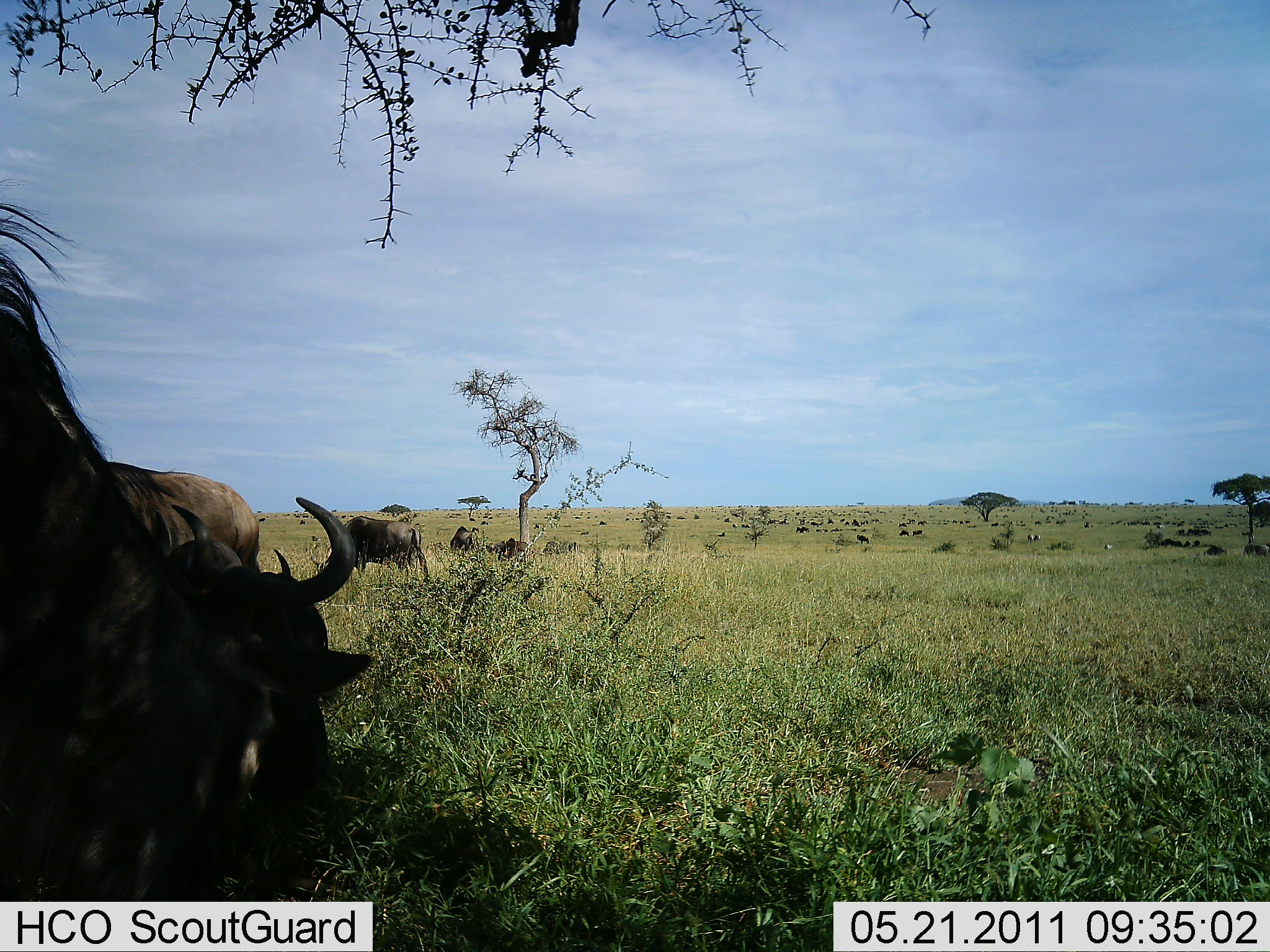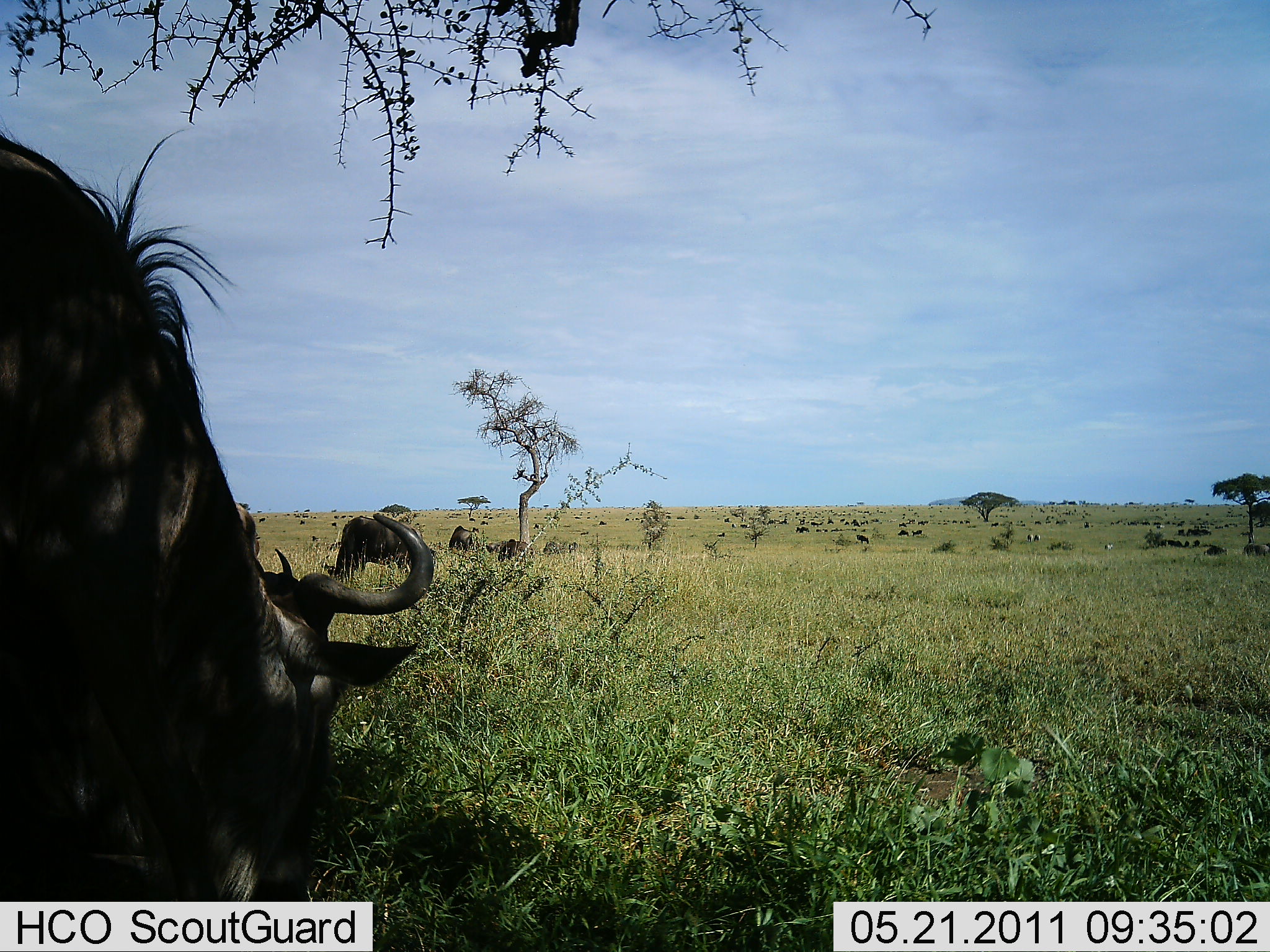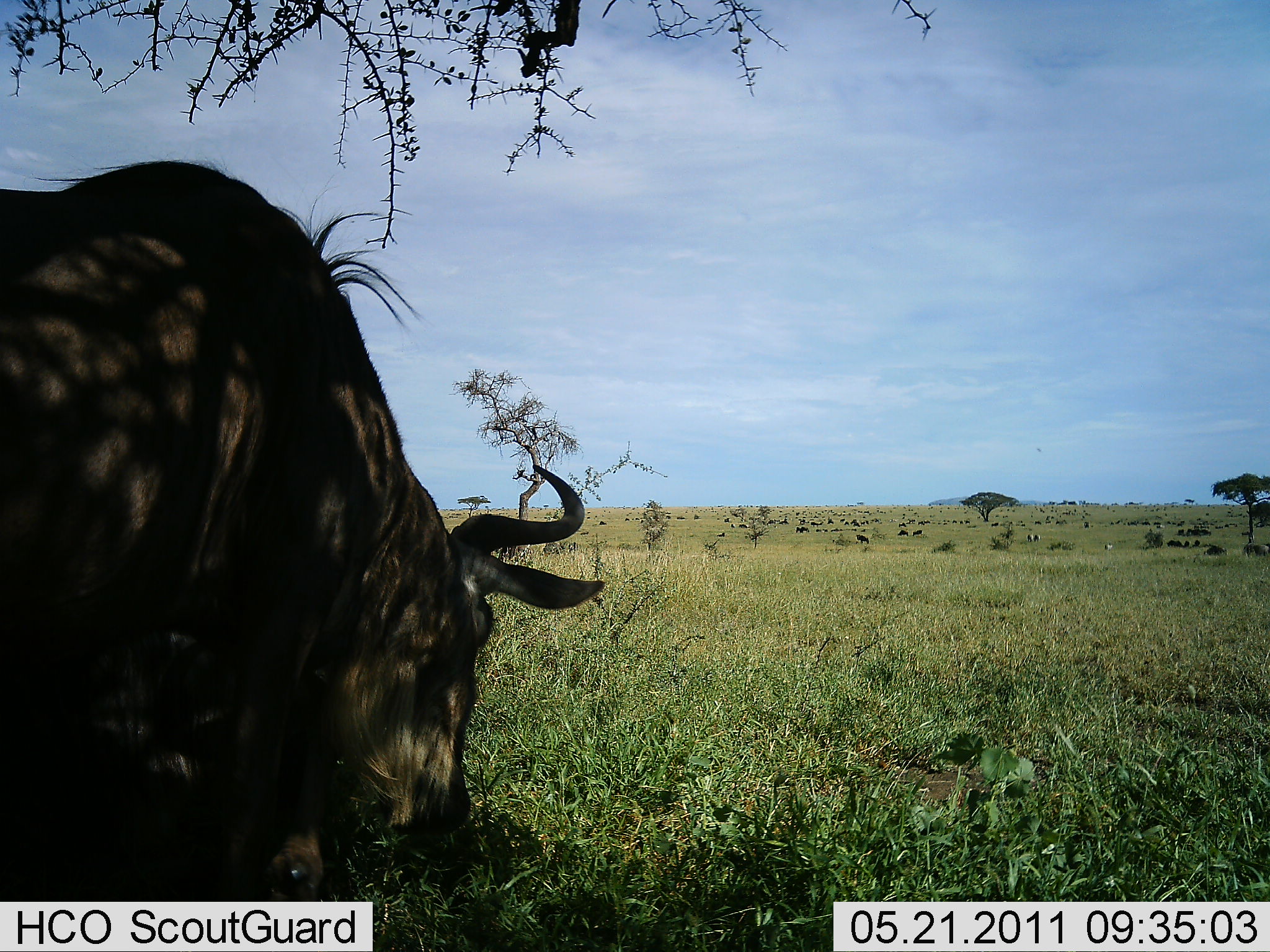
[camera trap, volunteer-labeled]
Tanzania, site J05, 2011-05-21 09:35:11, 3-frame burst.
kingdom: Animalia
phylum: Chordata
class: Mammalia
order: Artiodactyla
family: Bovidae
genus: Connochaetes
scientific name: Connochaetes taurinus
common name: blue wildebeest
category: wildebeest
Wildebeest (blue wildebeest) (Connochaetes taurinus), count 6. Behavior (volunteer vote fractions): standing 50%, resting 0%, moving 20%, interacting 0%. Young present (vote fraction): 0%. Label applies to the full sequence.